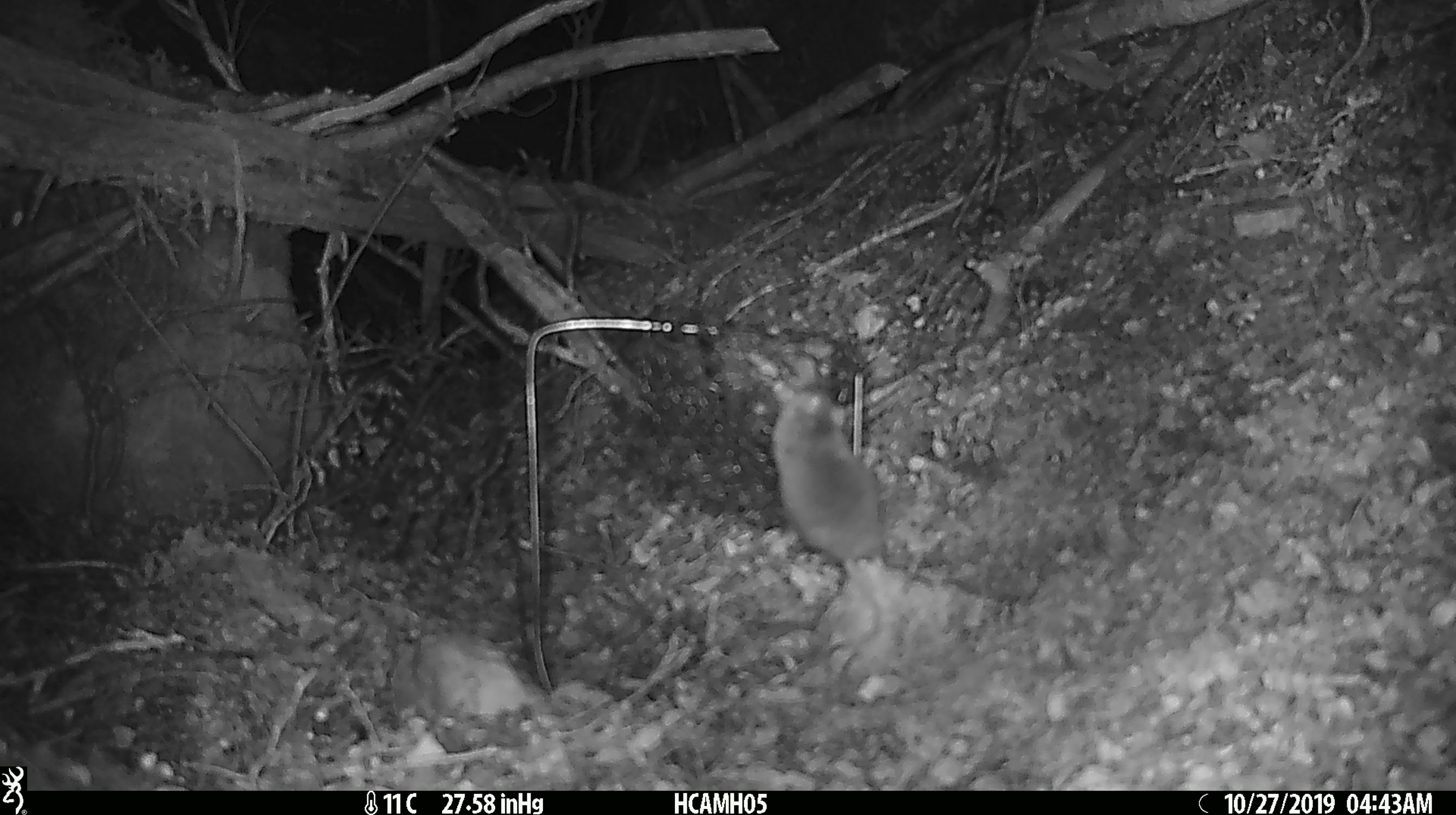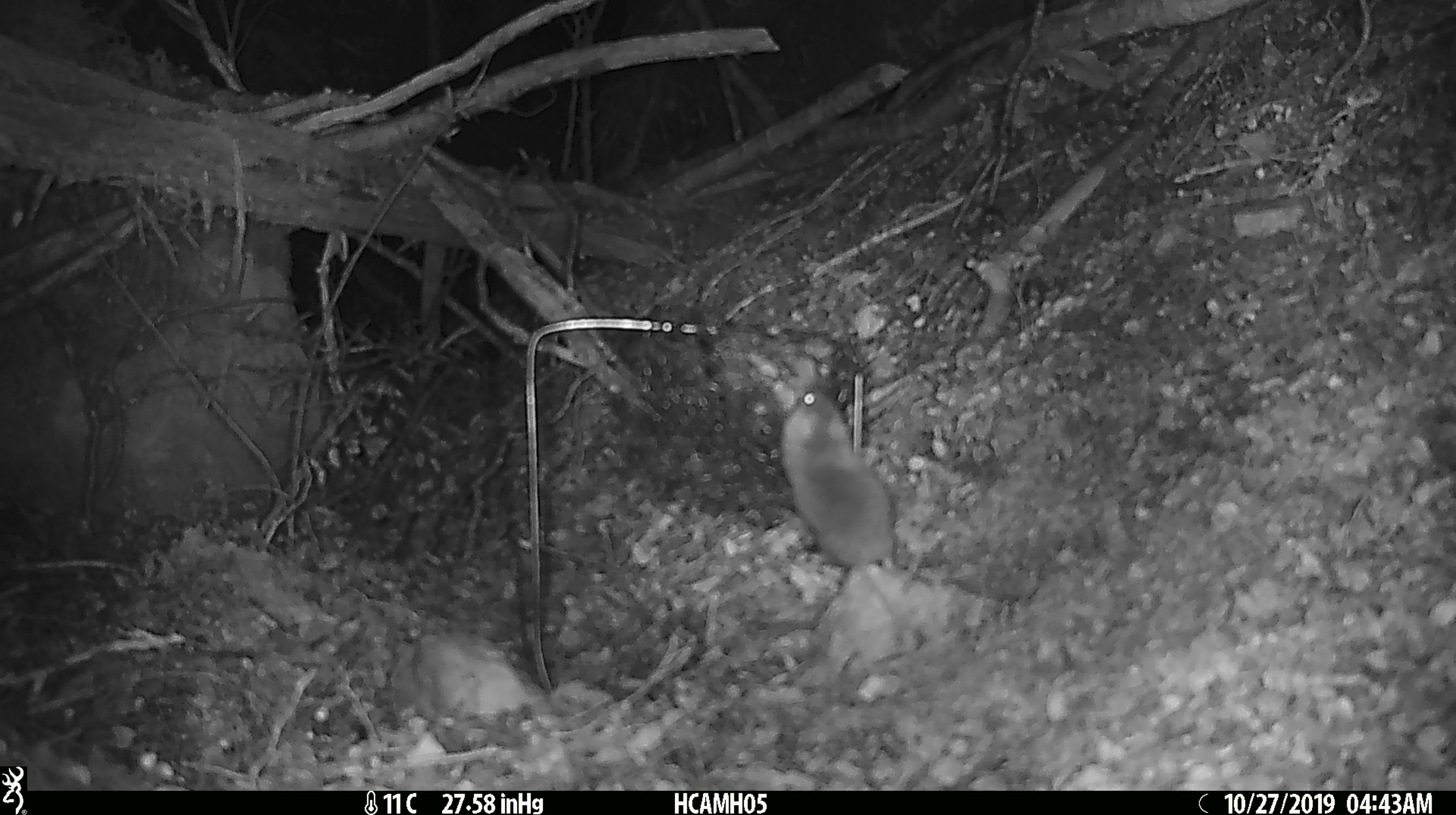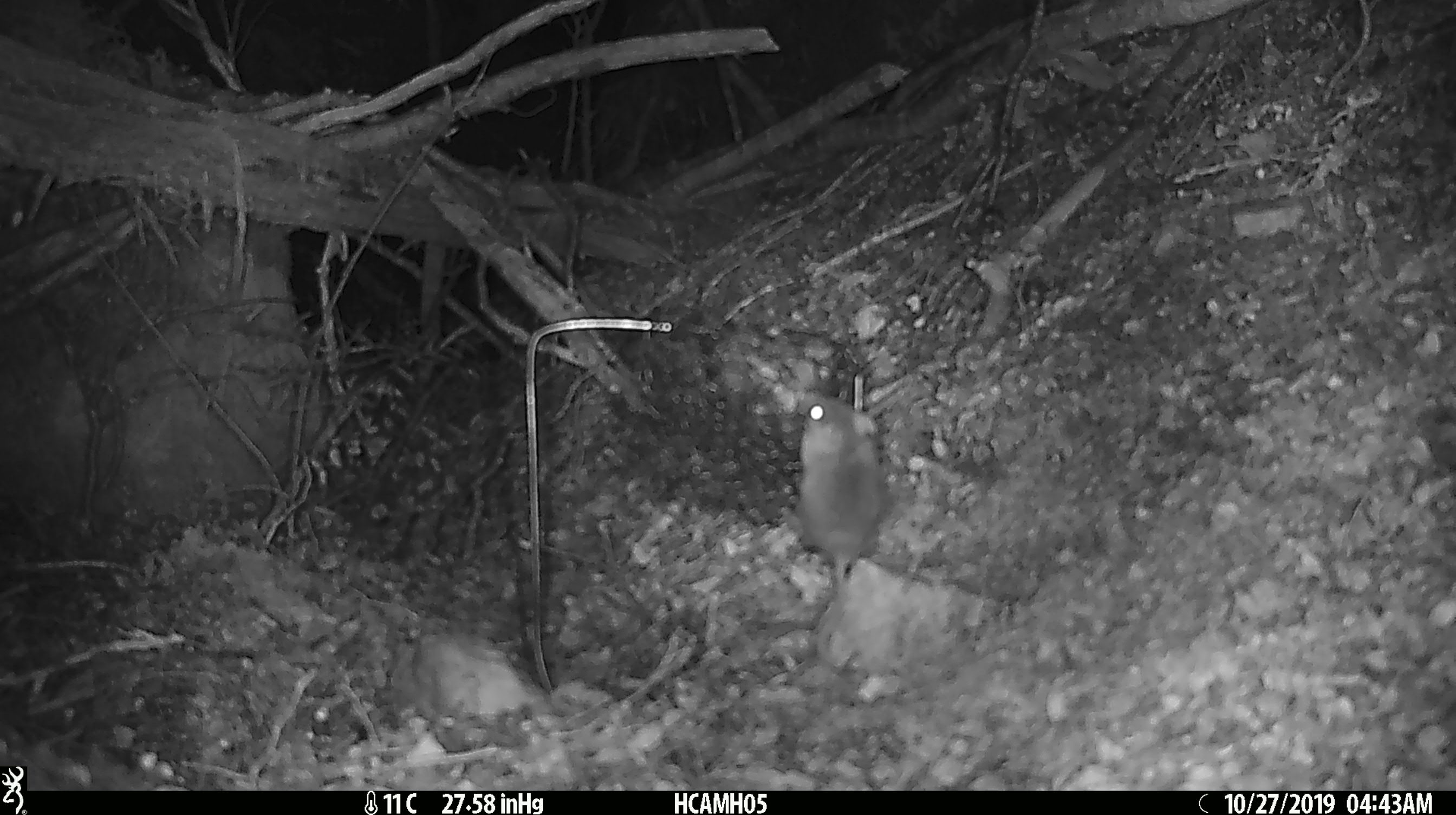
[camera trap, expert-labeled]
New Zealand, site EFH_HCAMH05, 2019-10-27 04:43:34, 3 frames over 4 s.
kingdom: Animalia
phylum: Chordata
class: Mammalia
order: Rodentia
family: Muridae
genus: Mus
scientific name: Mus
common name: mouse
Mouse (Mus).